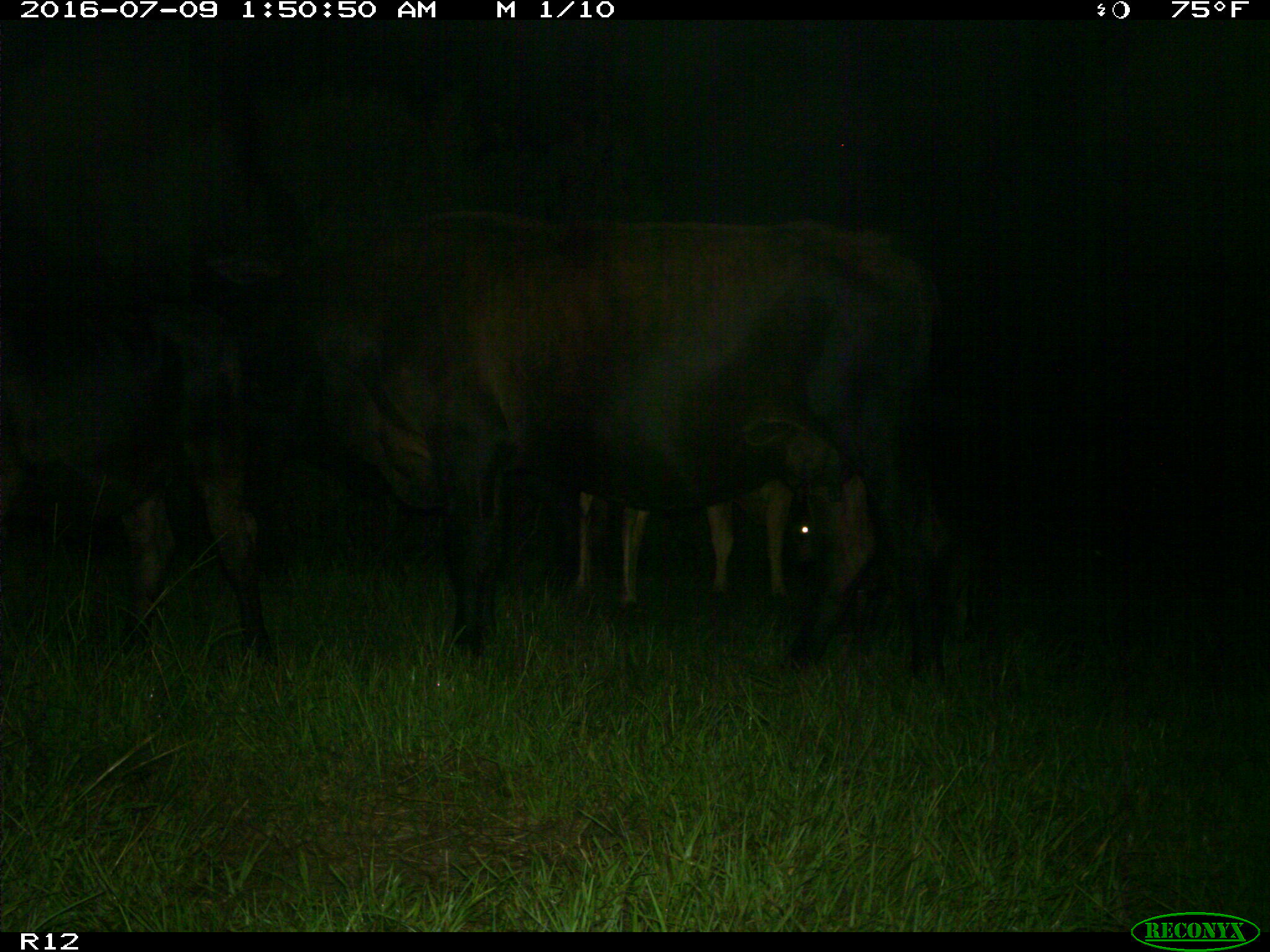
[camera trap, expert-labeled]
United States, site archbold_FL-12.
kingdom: Animalia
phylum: Chordata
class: Mammalia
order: Artiodactyla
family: Bovidae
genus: Bos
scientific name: Bos taurus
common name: domestic cow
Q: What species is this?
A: Bos taurus (domestic cow).